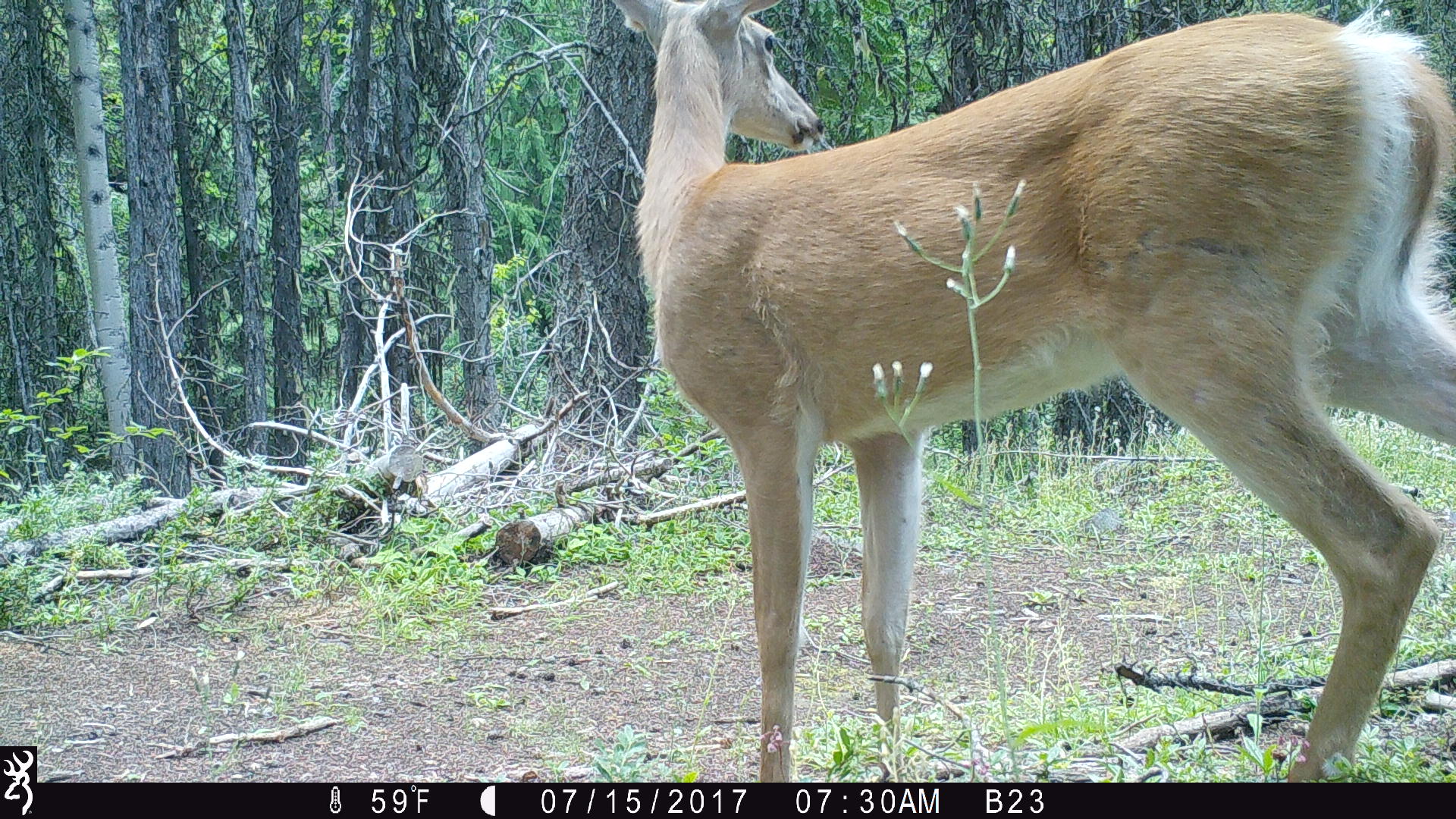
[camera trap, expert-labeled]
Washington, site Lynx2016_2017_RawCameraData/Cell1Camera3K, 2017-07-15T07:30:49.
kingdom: Animalia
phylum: Chordata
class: Mammalia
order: Artiodactyla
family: Cervidae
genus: Odocoileus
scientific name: Odocoileus virginianus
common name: white-tailed deer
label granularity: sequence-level